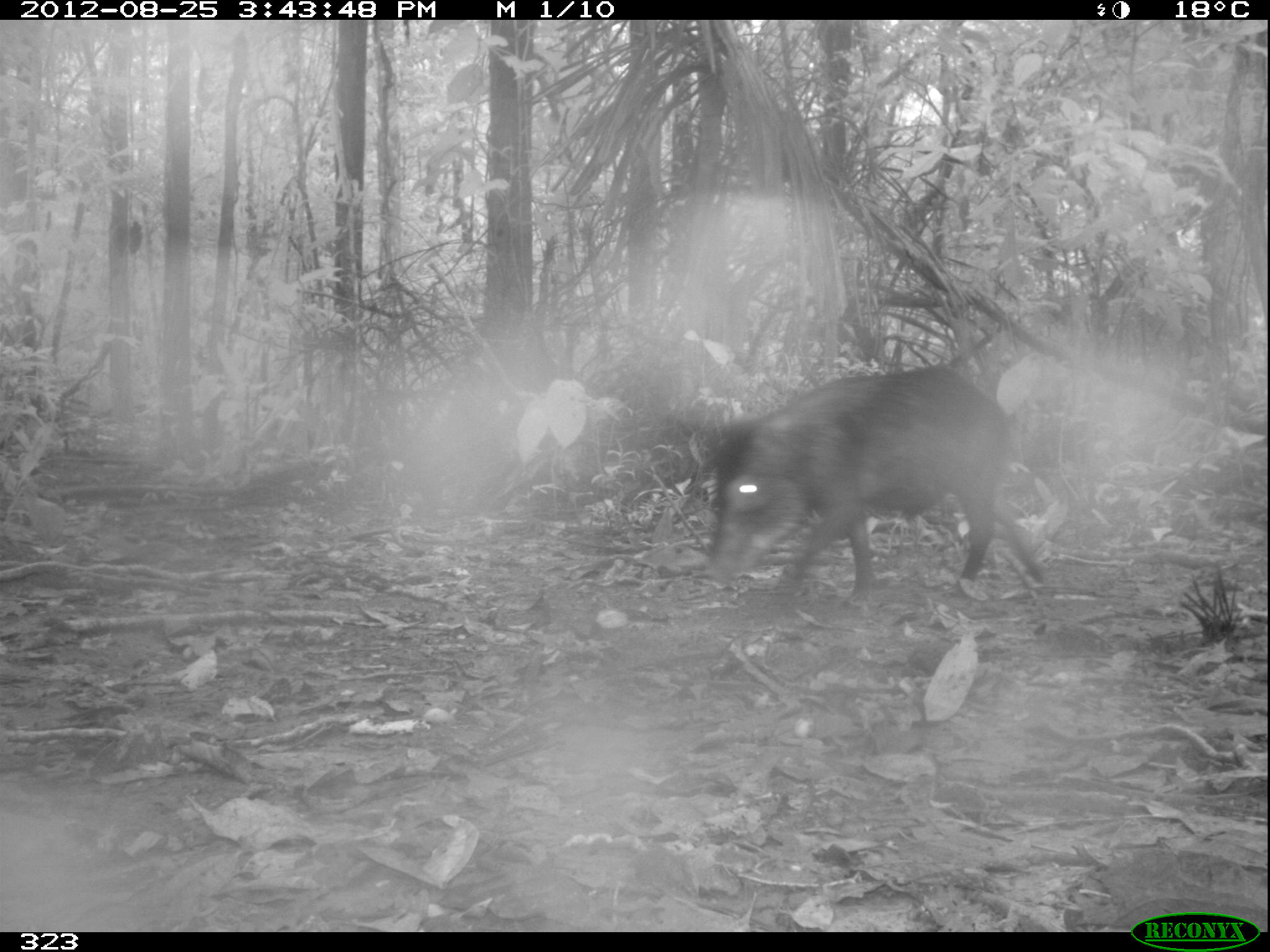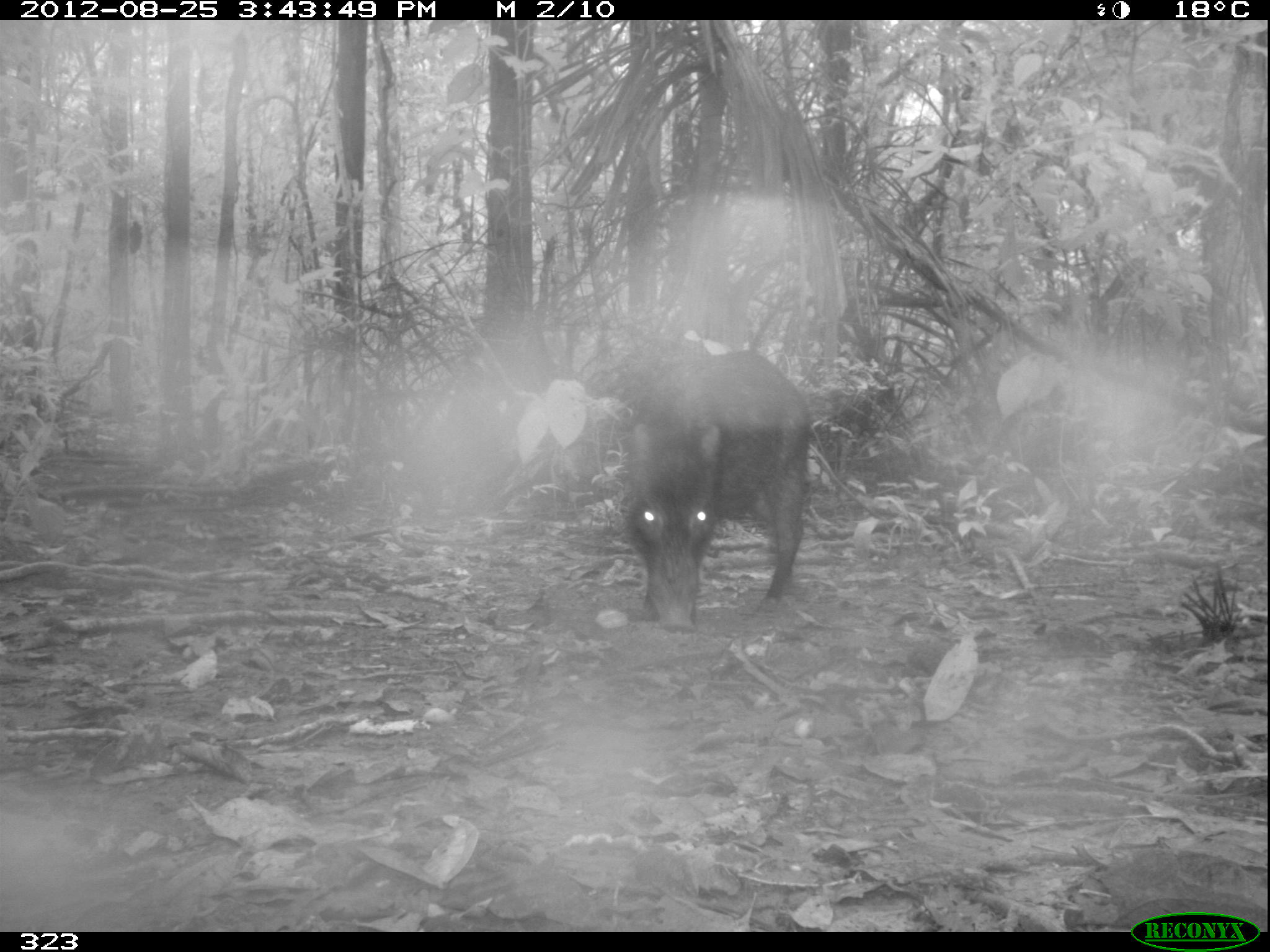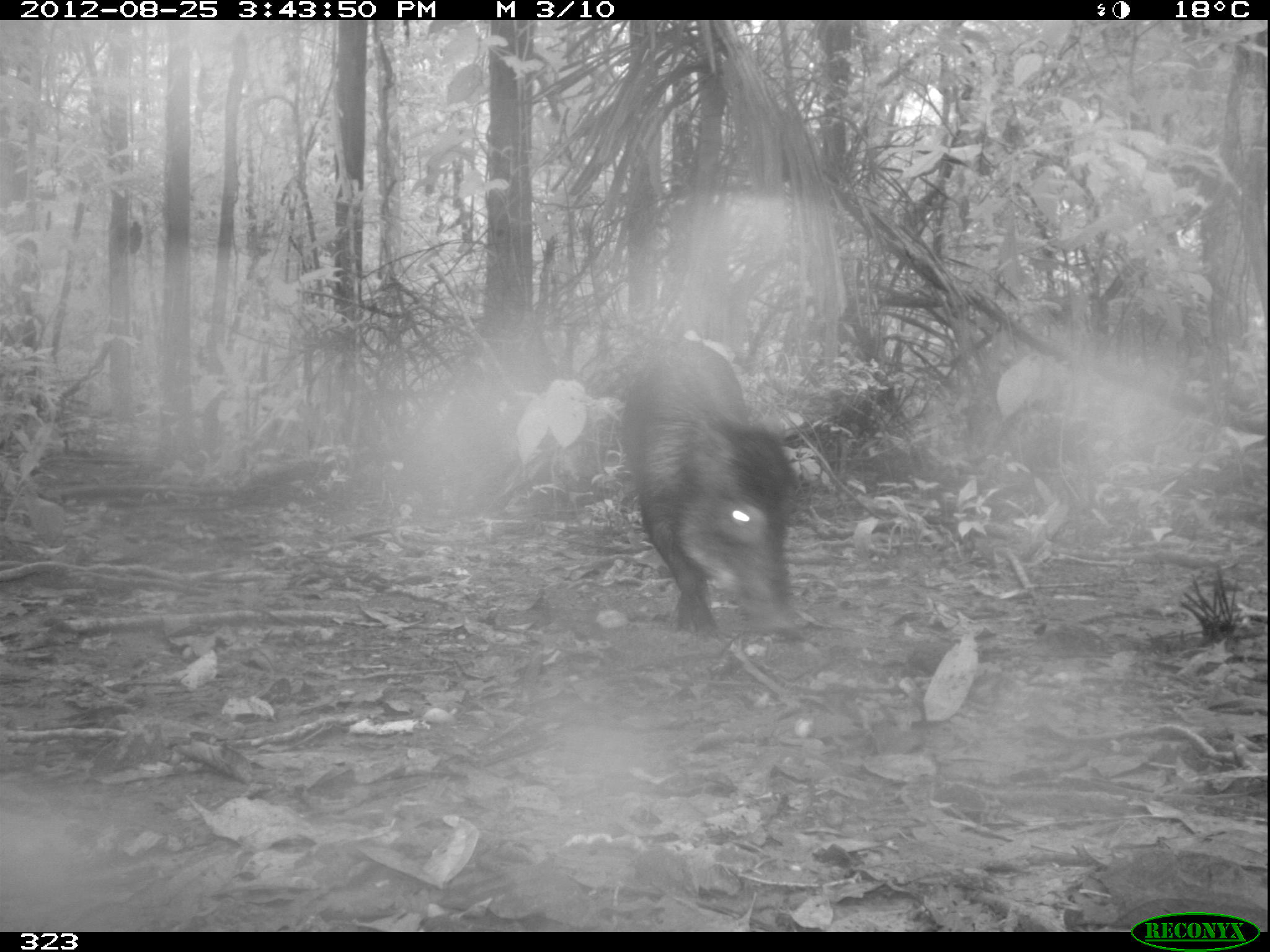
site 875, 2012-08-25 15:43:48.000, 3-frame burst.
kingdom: Animalia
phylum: Chordata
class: Mammalia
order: Artiodactyla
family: Tayassuidae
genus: Tayassu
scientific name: Tayassu pecari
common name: white-lipped peccary